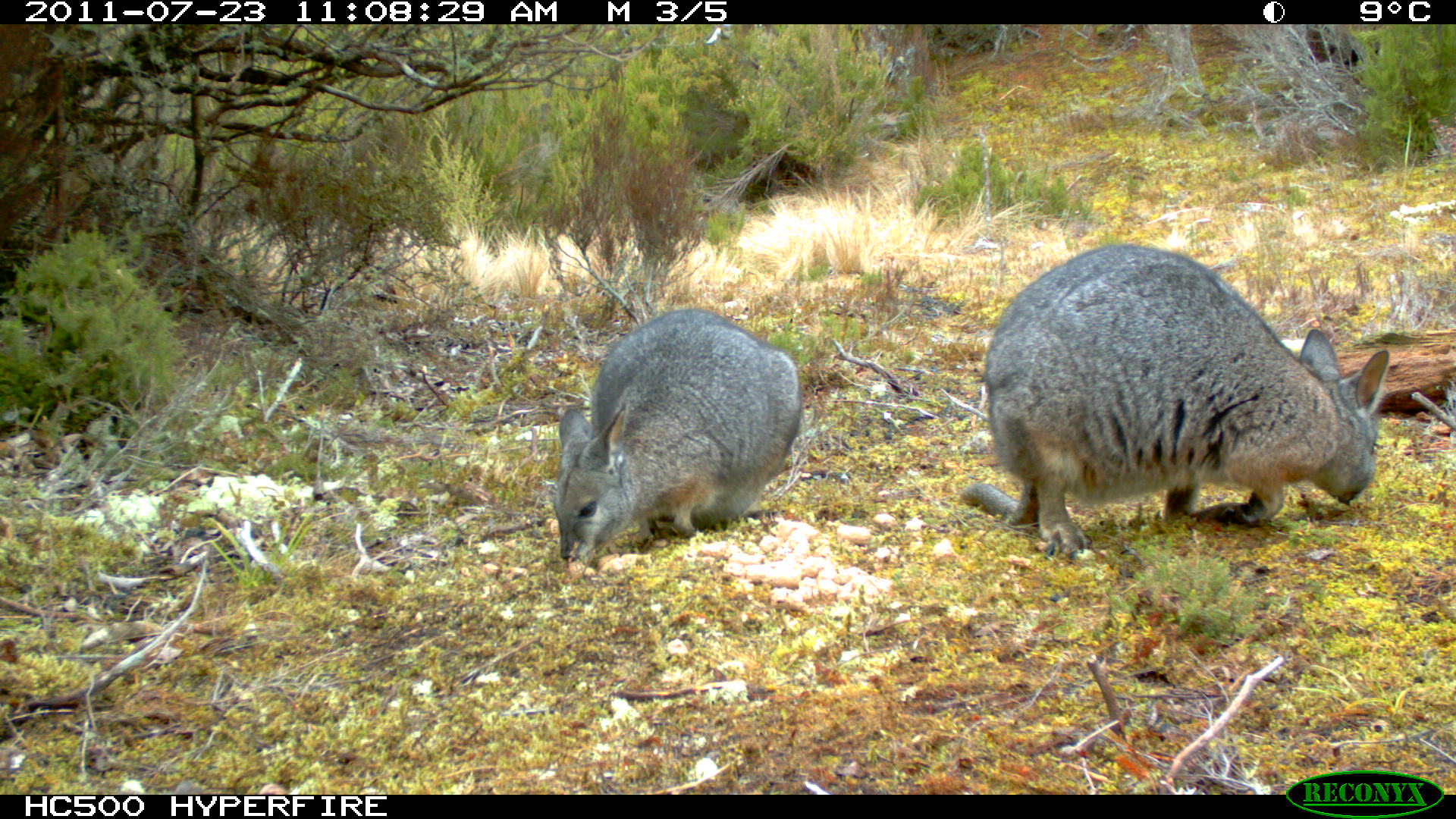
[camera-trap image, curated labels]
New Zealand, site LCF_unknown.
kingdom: Animalia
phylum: Chordata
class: Mammalia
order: Diprotodontia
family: Macropodidae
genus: Notamacropus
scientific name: Notamacropus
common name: wallaby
Wallaby (Notamacropus).